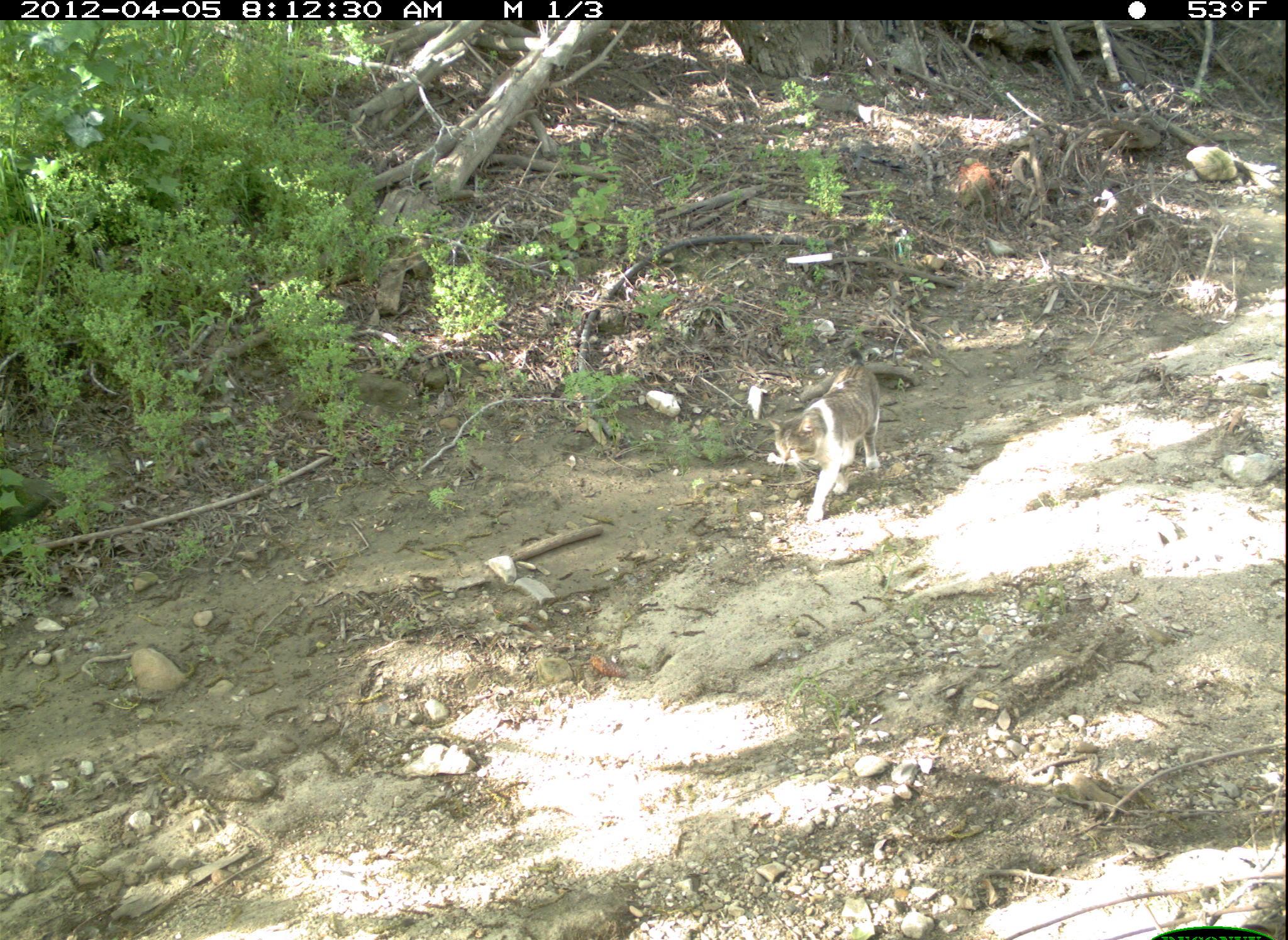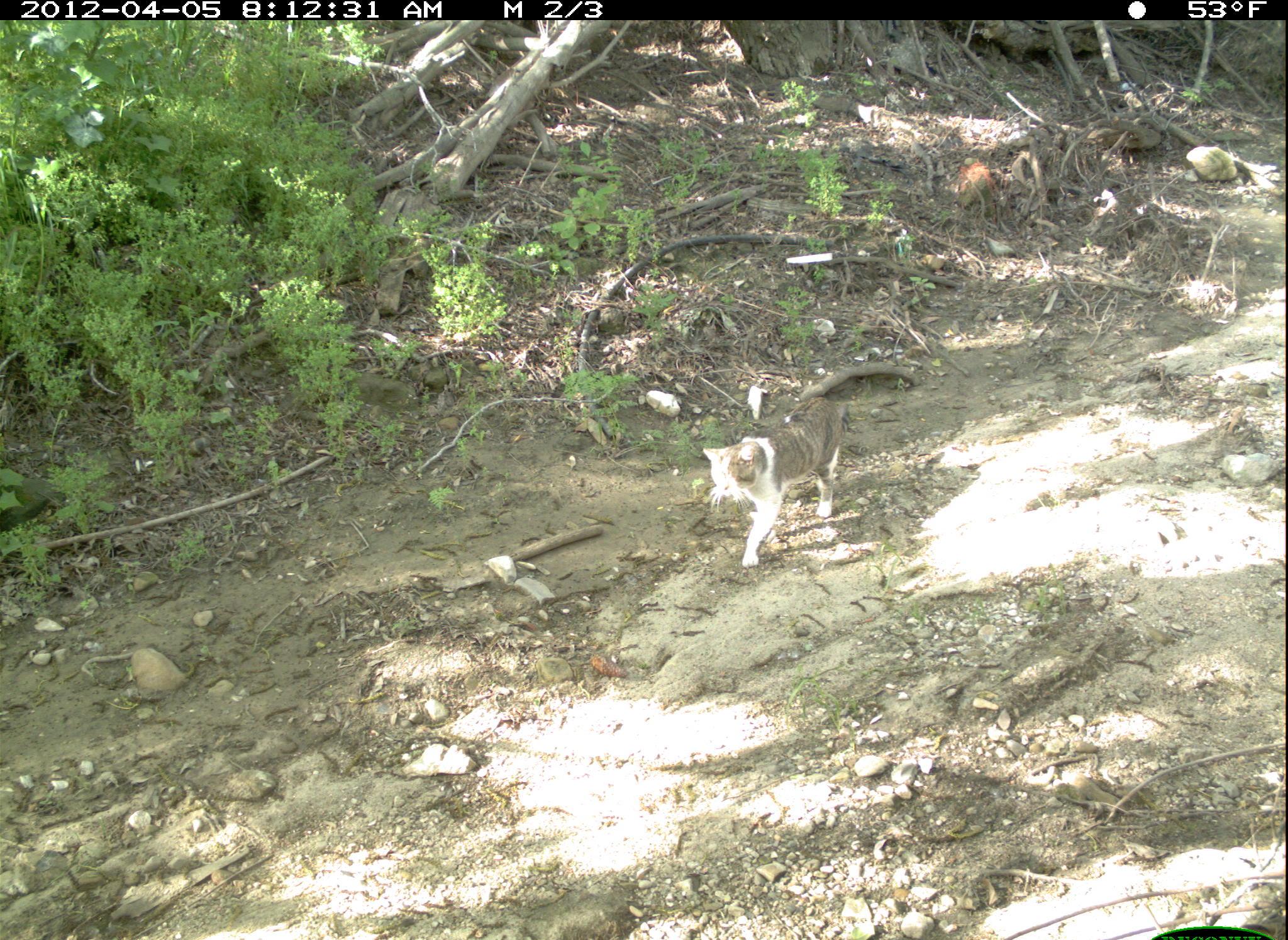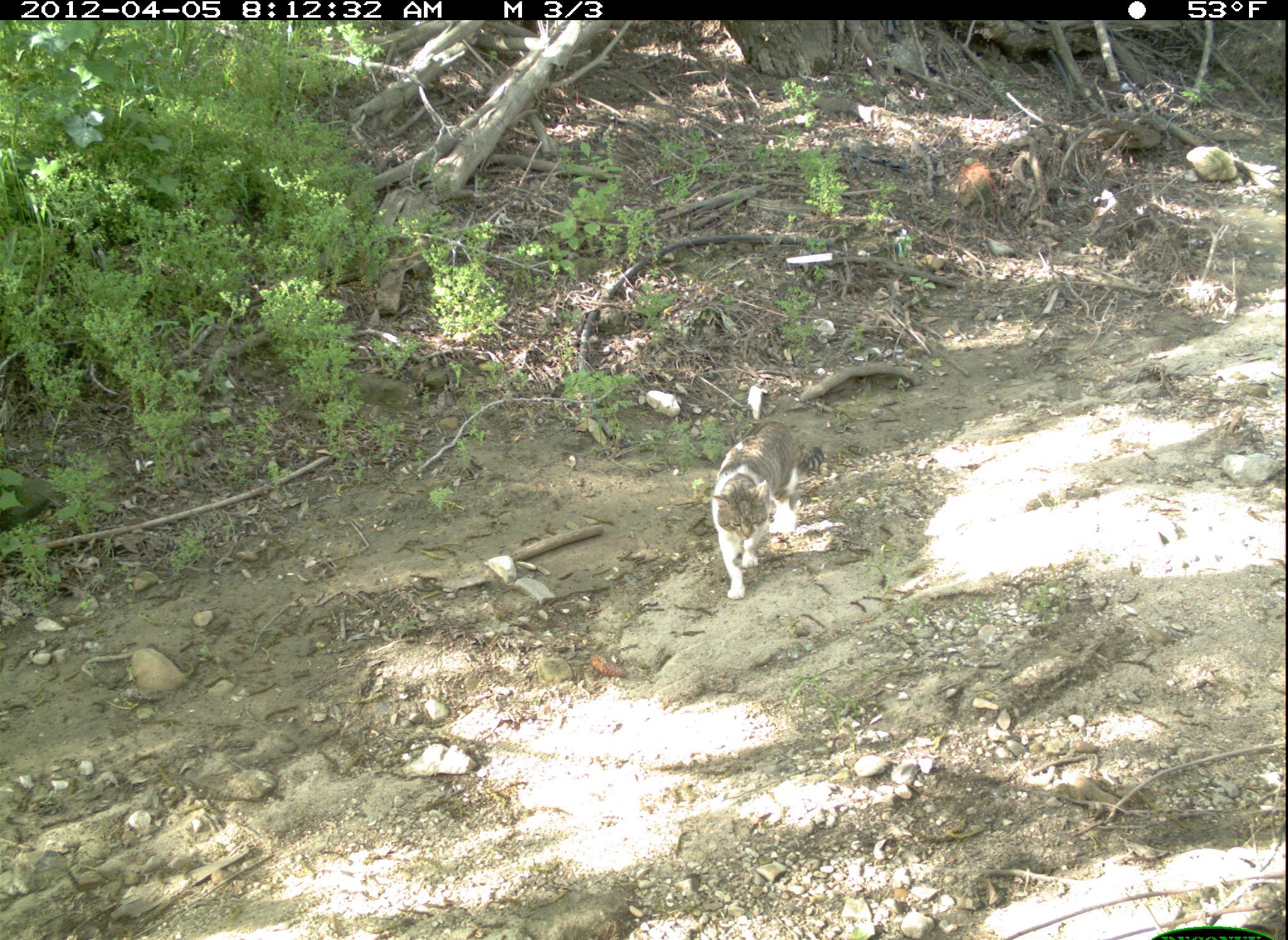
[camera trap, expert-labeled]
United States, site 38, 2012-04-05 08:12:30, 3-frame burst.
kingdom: Animalia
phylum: Chordata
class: Mammalia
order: Carnivora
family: Felidae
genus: Felis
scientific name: Felis catus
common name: cat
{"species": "cat (Felis catus)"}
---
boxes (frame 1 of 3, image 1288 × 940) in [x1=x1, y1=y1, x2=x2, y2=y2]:
cat: [x1=753, y1=350, x2=897, y2=540]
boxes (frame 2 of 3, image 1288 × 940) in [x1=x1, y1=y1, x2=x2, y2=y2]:
cat: [x1=693, y1=391, x2=858, y2=572]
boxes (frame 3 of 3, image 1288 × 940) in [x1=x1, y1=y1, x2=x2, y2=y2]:
cat: [x1=699, y1=399, x2=836, y2=612]